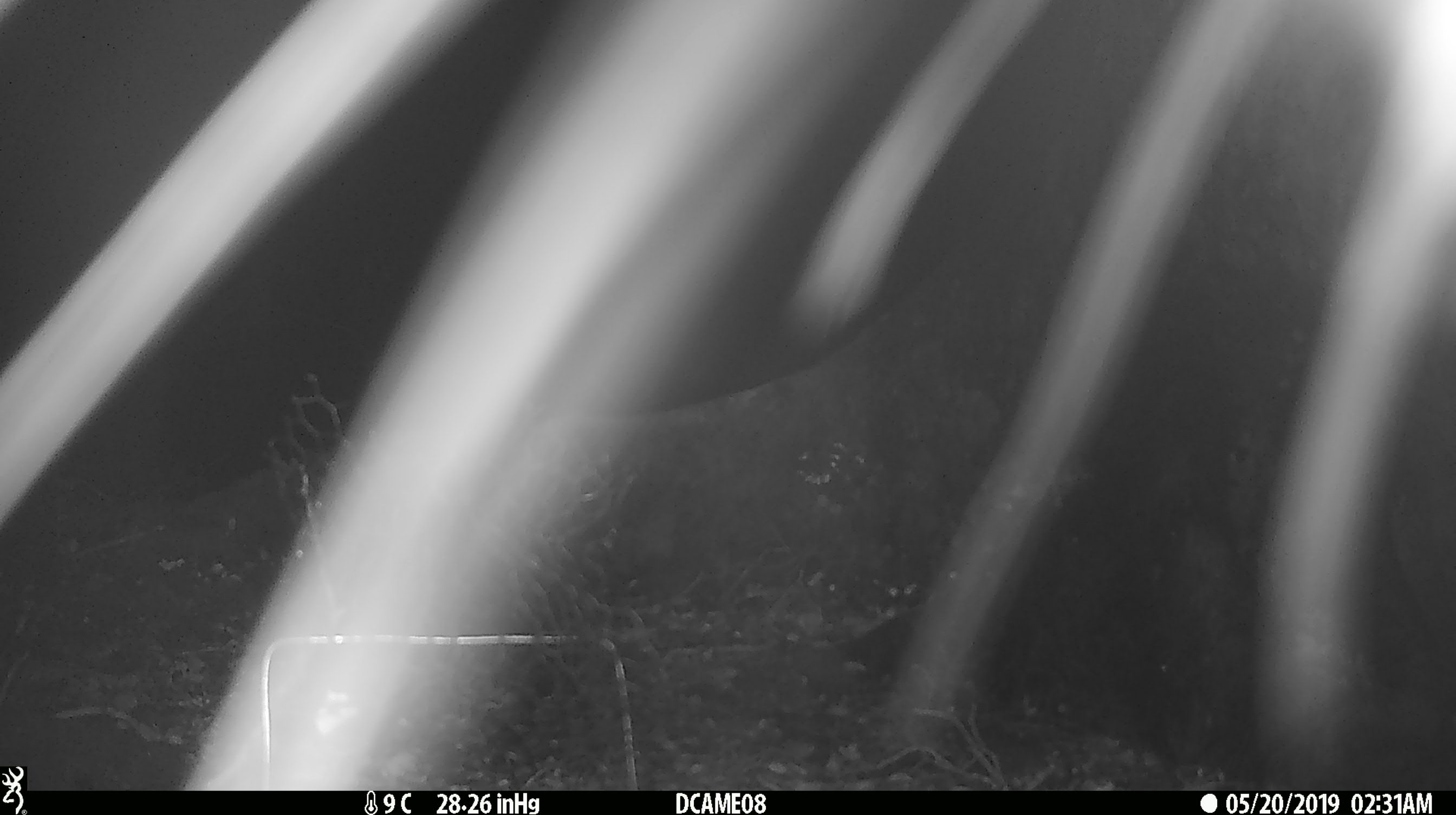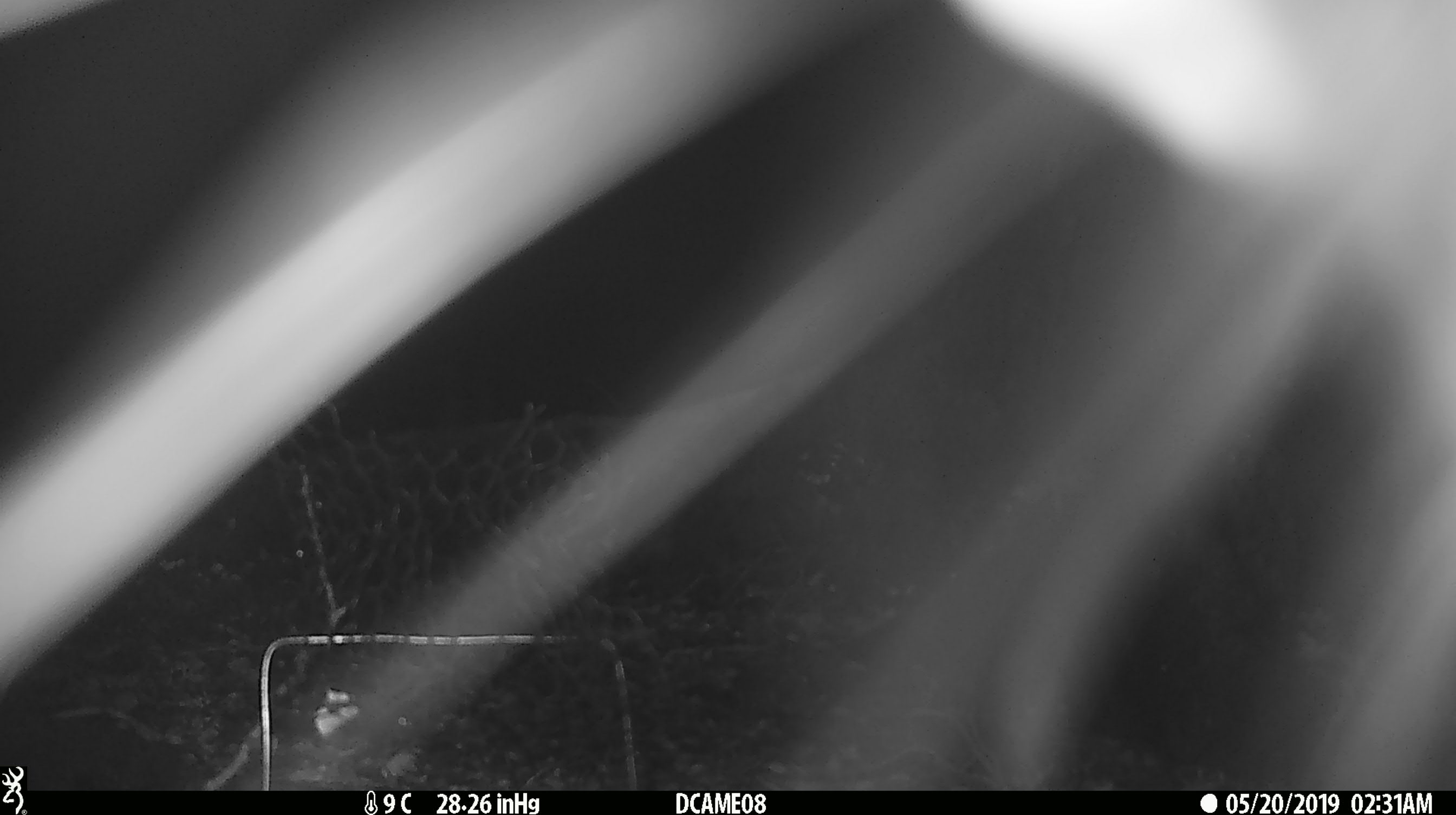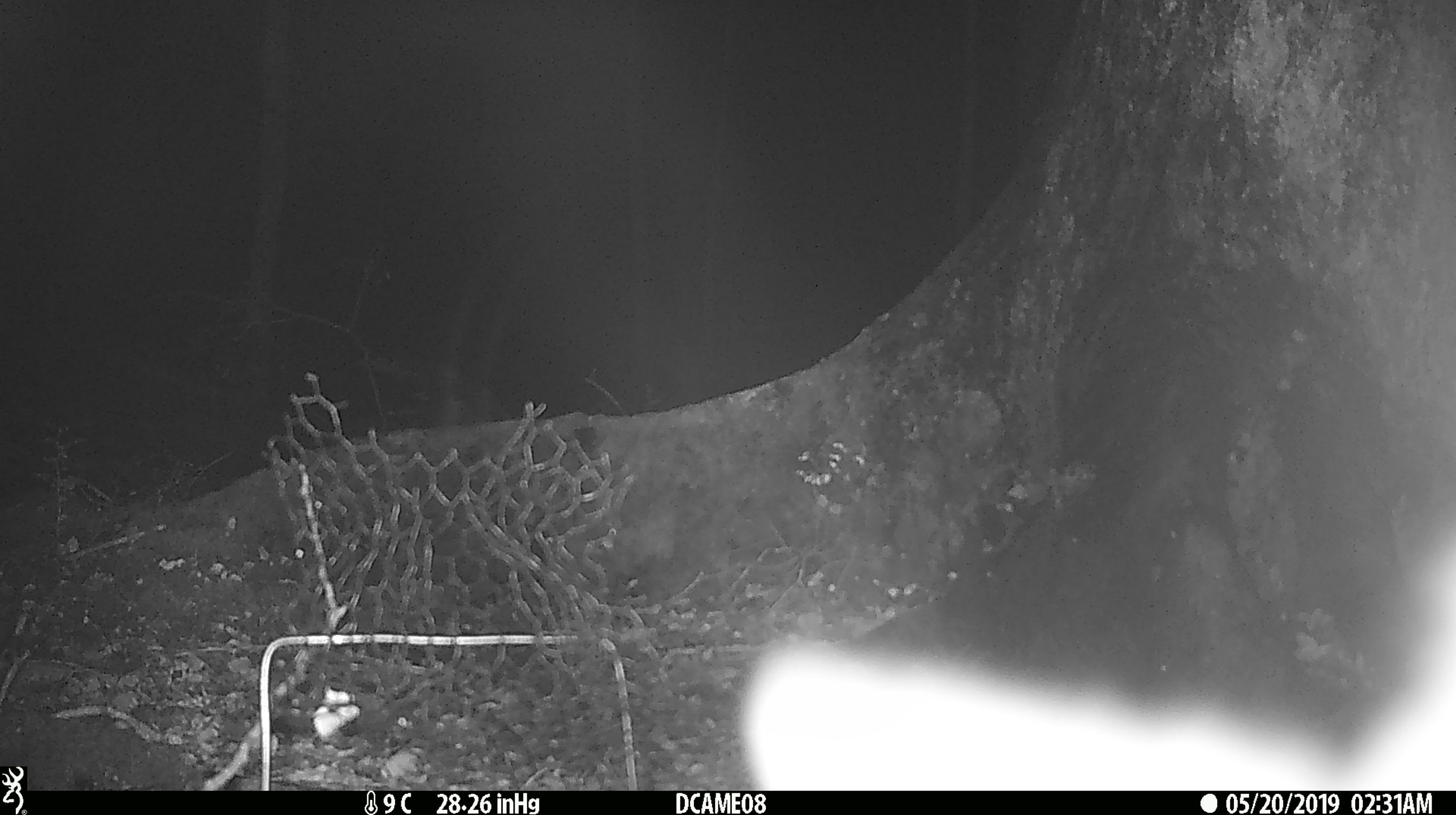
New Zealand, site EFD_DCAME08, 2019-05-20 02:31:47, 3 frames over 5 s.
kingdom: Animalia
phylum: Chordata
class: Mammalia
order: Diprotodontia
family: Phalangeridae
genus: Trichosurus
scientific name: Trichosurus vulpecula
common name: common brushtail possum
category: possum